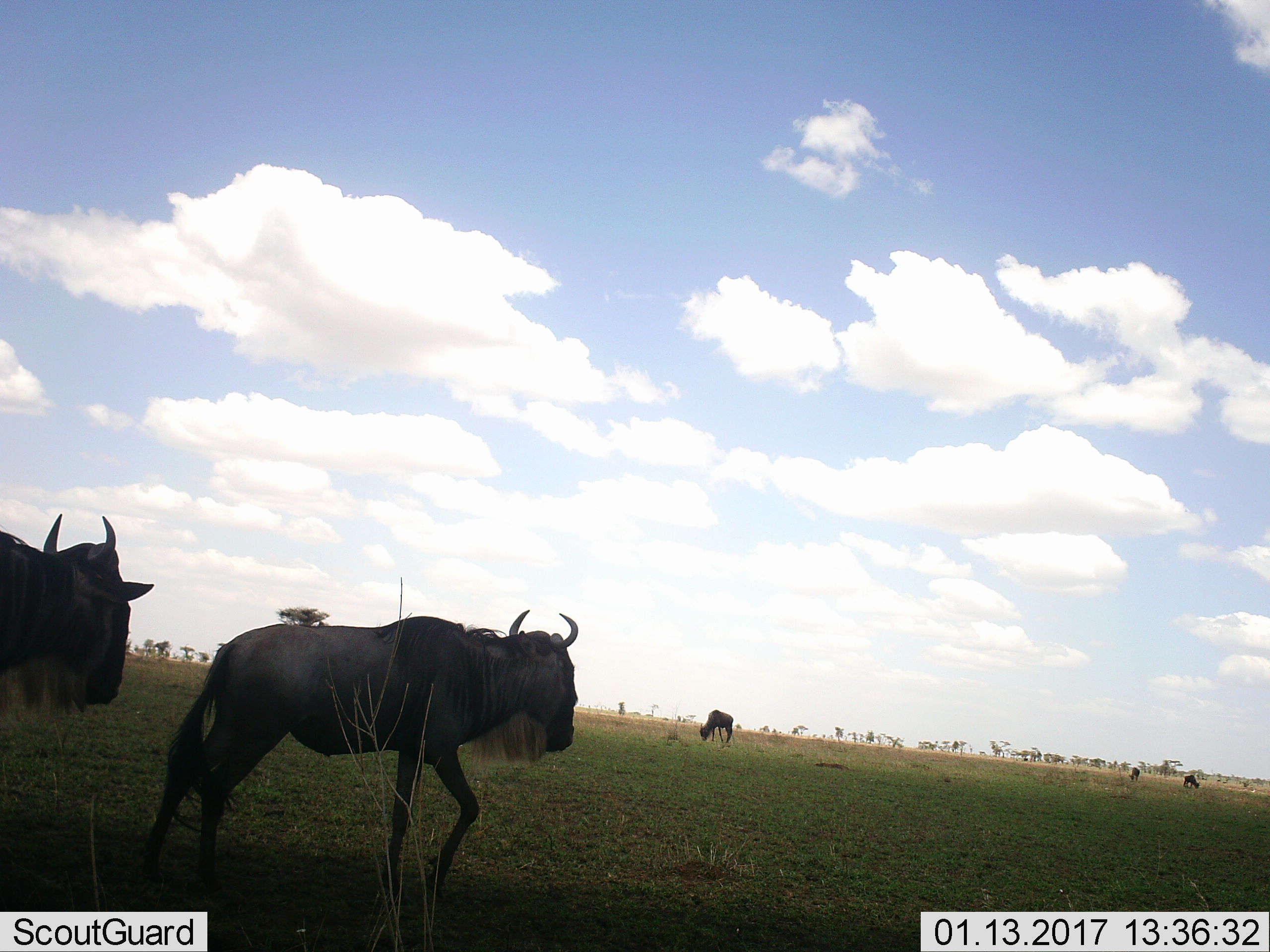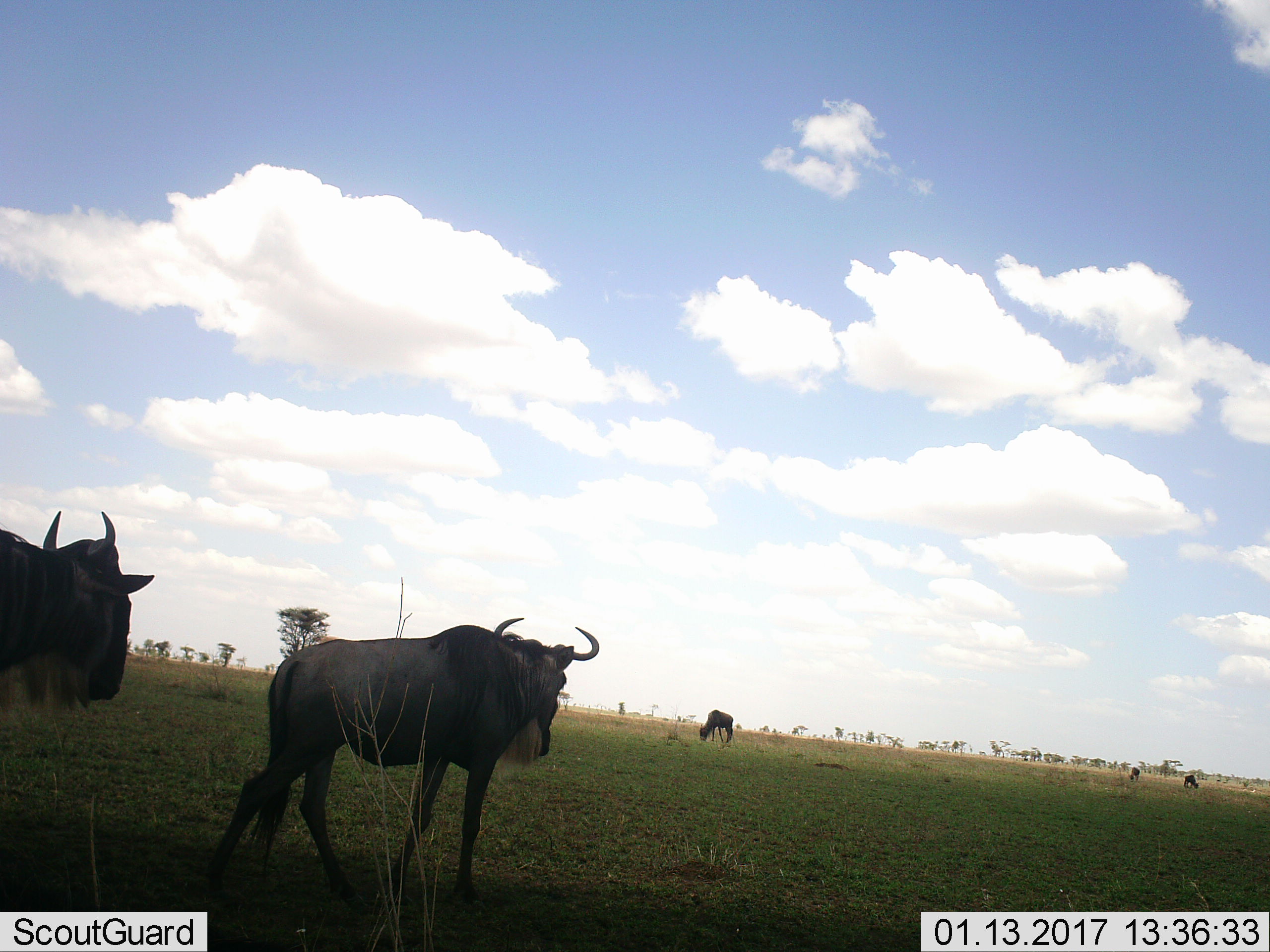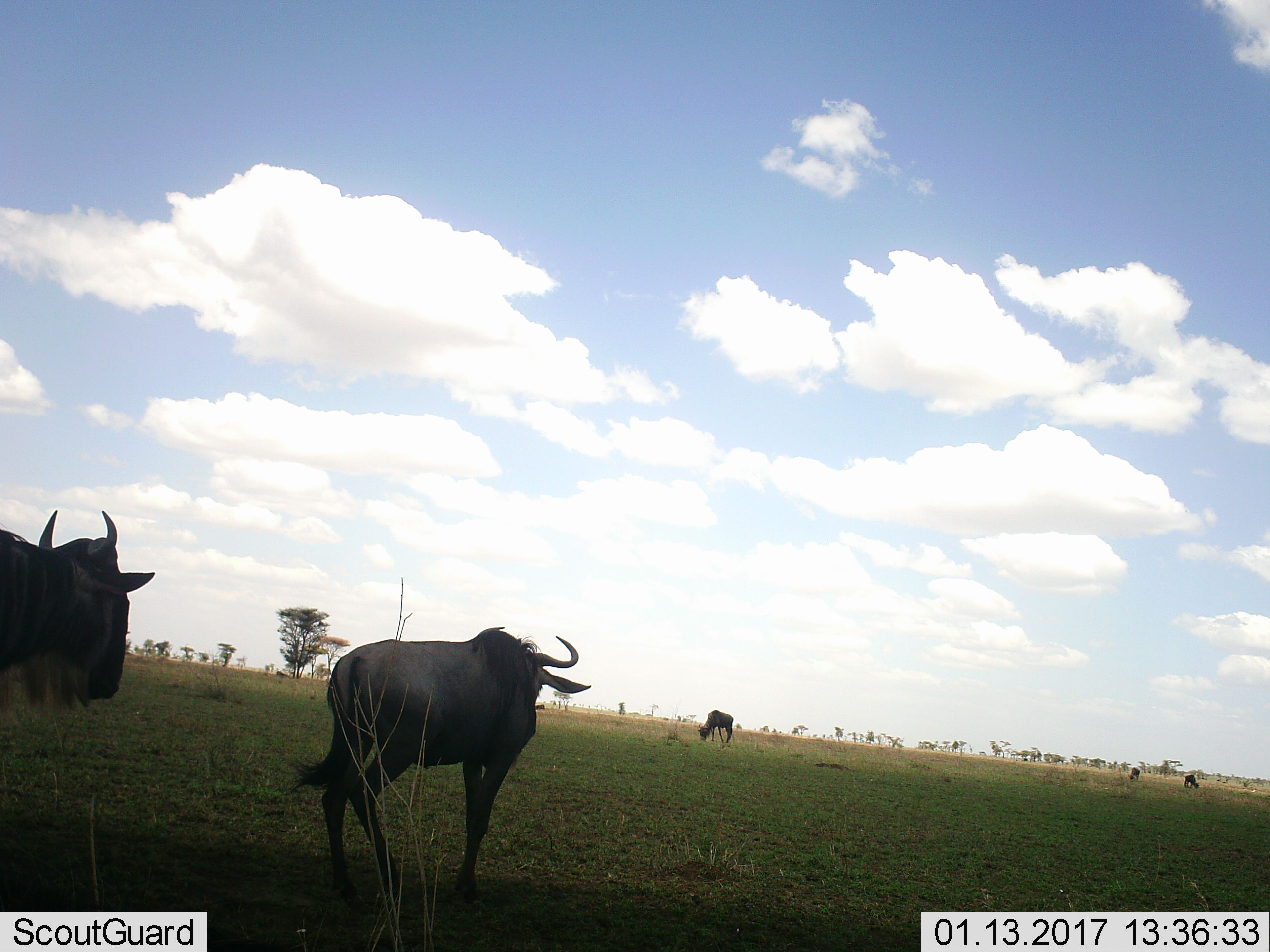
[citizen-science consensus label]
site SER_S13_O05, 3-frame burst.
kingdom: Animalia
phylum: Chordata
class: Mammalia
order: Artiodactyla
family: Bovidae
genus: Connochaetes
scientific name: Connochaetes taurinus taurinus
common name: blue wildebeest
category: wildebeestblue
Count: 5.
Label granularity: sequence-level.